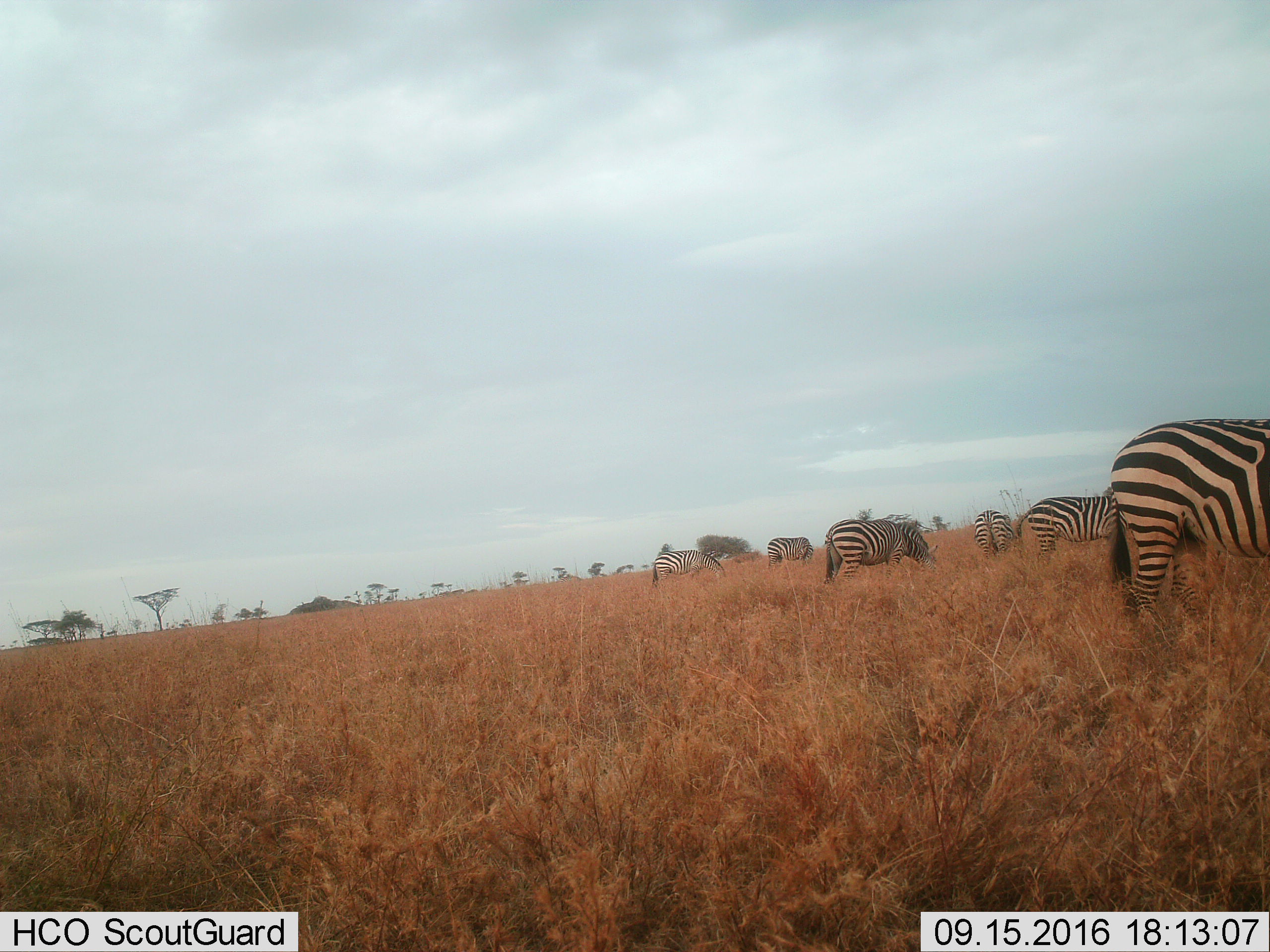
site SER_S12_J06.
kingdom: Animalia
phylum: Chordata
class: Mammalia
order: Perissodactyla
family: Equidae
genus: Equus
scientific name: Equus quagga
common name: plains zebra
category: zebraplains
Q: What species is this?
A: Zebraplains (plains zebra) (Equus quagga).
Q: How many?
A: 6.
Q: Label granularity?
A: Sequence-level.